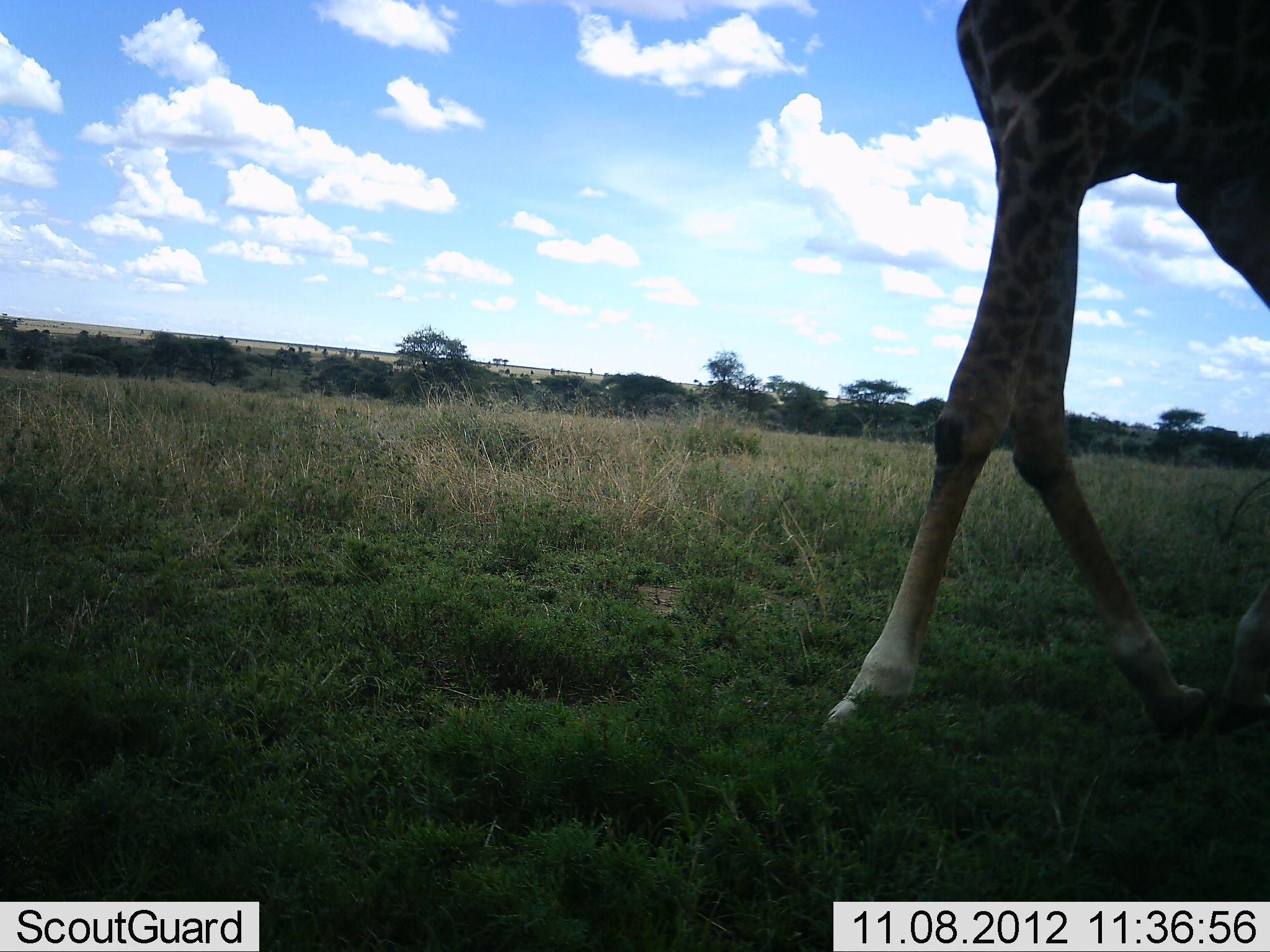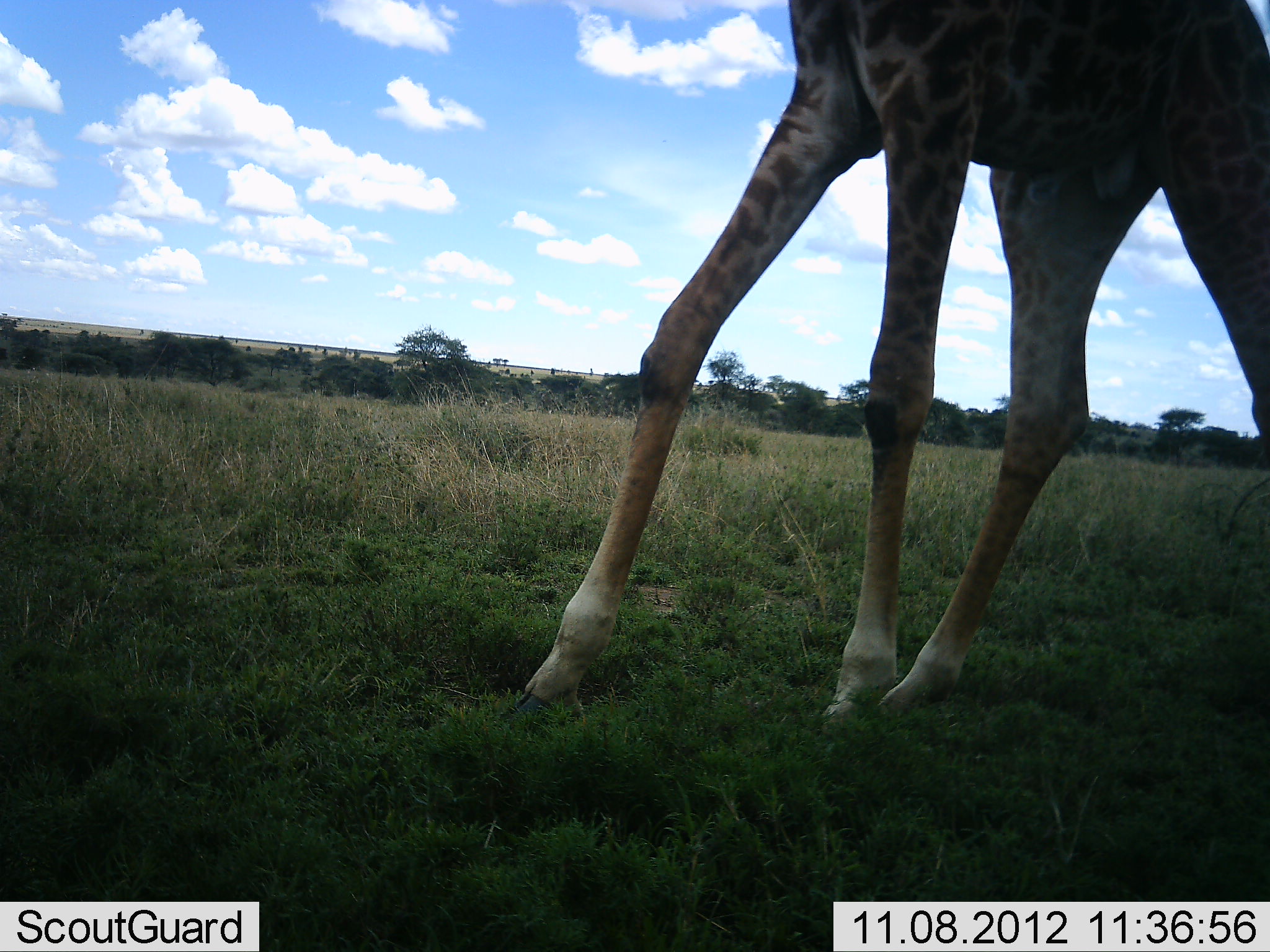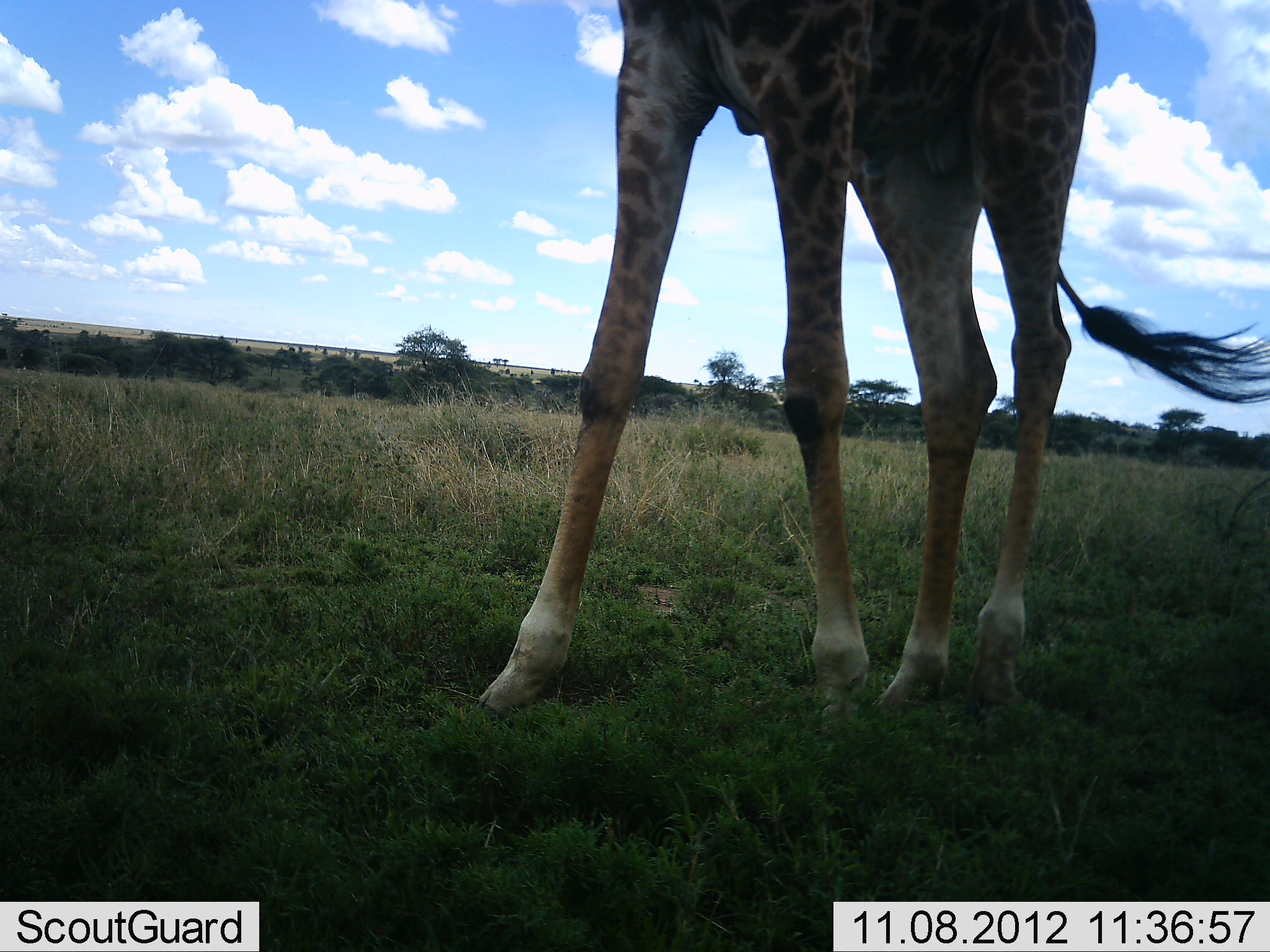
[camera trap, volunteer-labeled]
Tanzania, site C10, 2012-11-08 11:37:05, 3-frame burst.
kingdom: Animalia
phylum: Chordata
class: Mammalia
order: Artiodactyla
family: Giraffidae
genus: Giraffa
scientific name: Giraffa camelopardalis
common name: giraffe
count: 1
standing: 0%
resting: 0%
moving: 100%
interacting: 0%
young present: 0%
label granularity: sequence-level